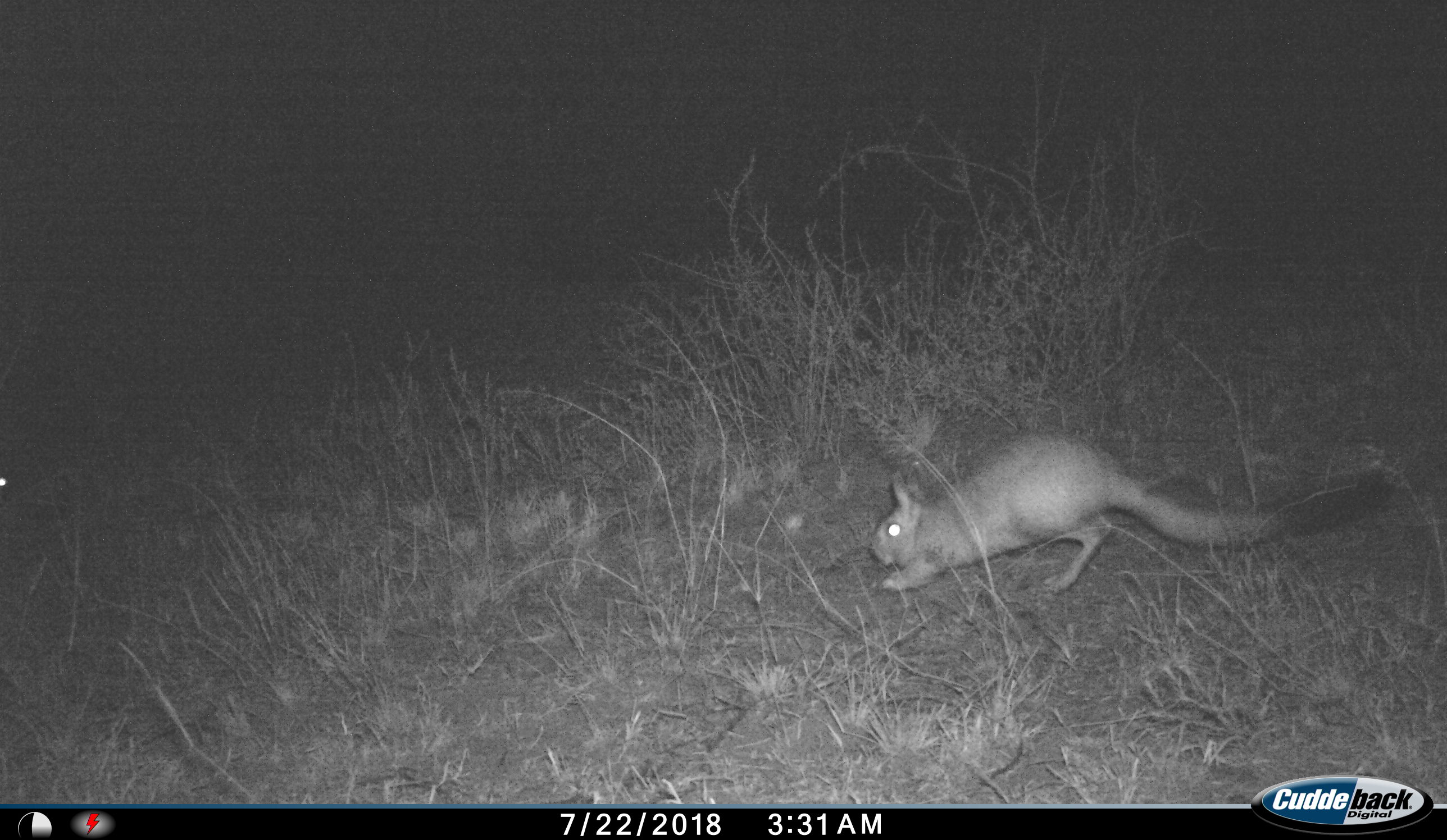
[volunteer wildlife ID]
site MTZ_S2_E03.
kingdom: Animalia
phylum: Chordata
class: Mammalia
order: Rodentia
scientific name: Rodentia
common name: rodent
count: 1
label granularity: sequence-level